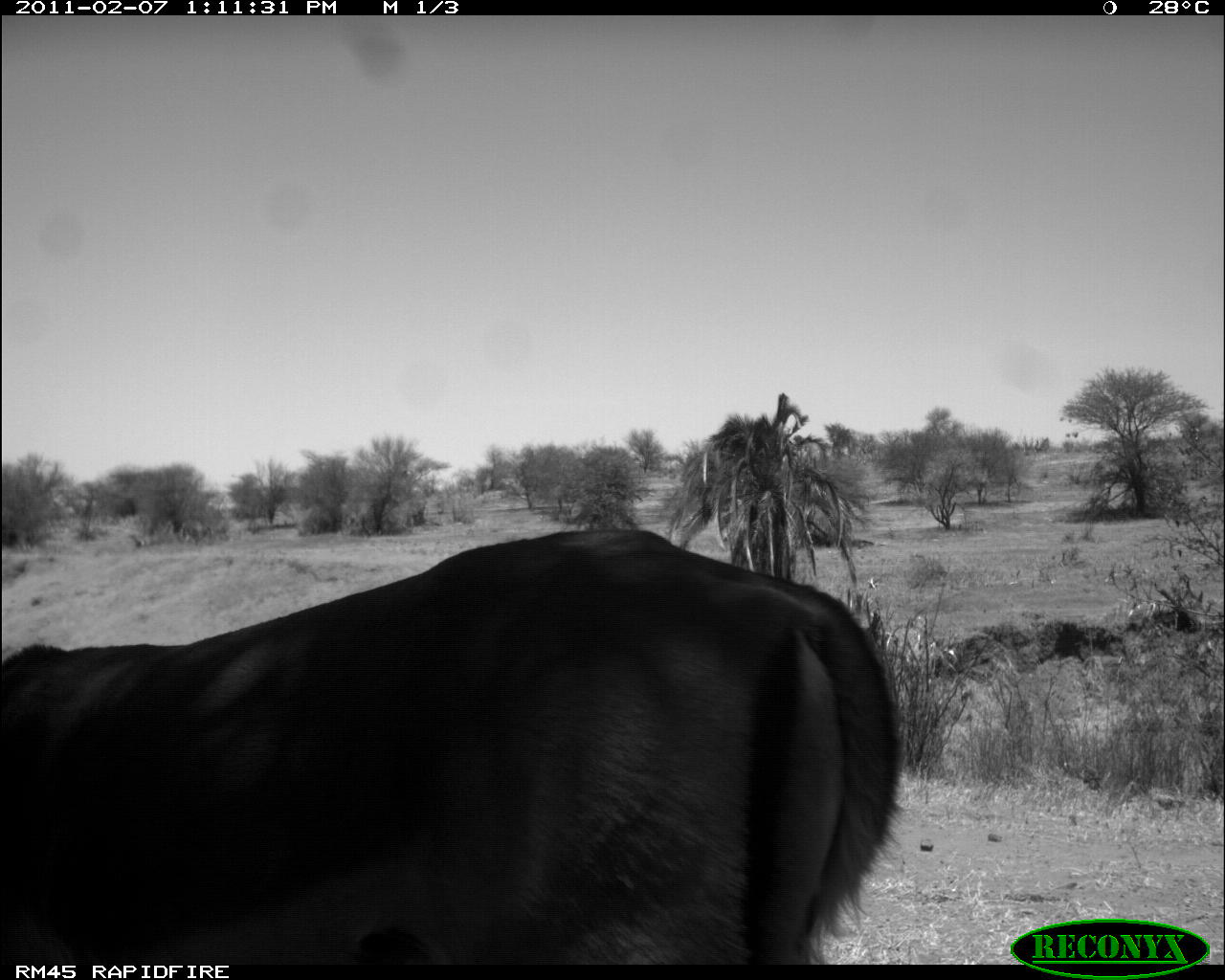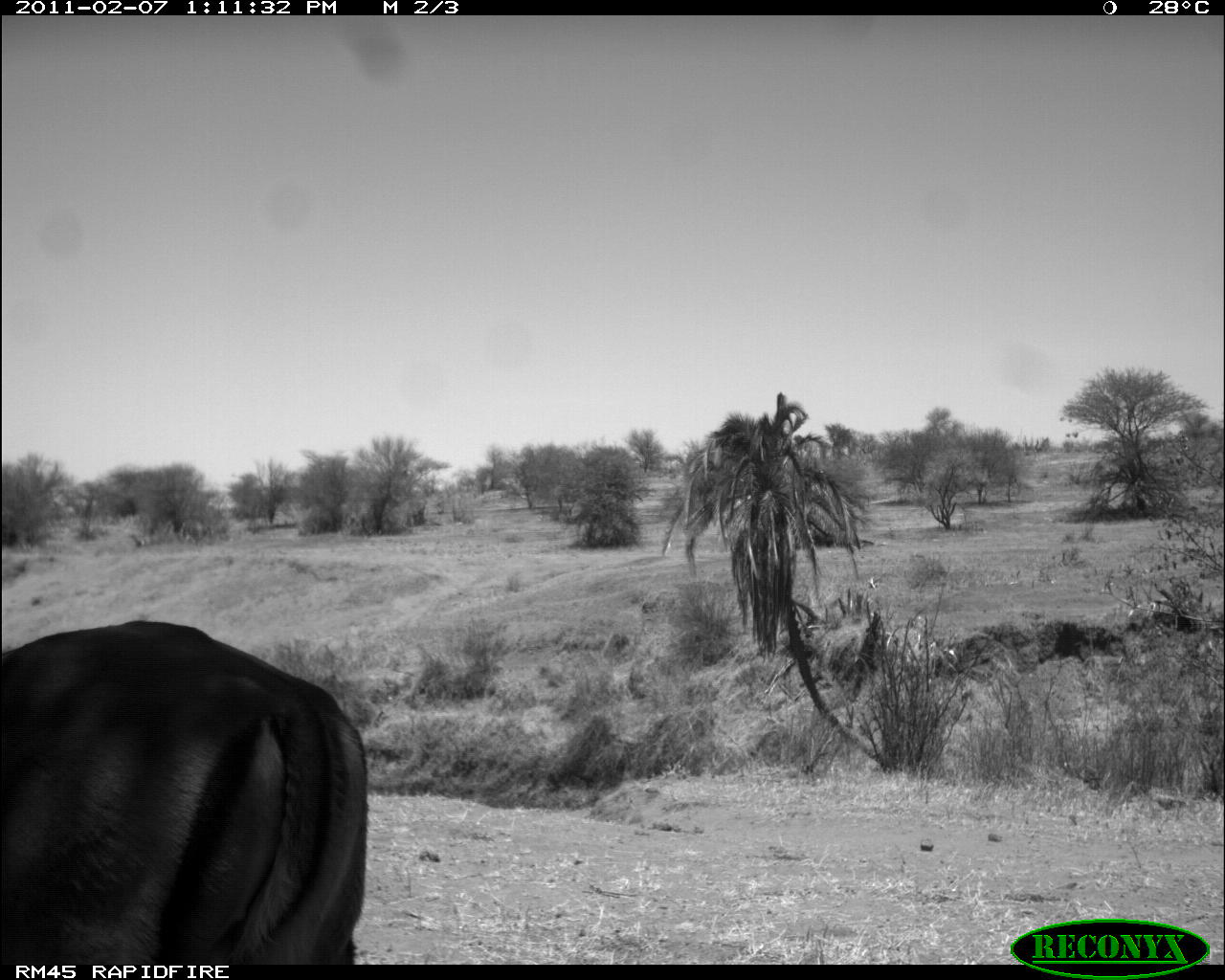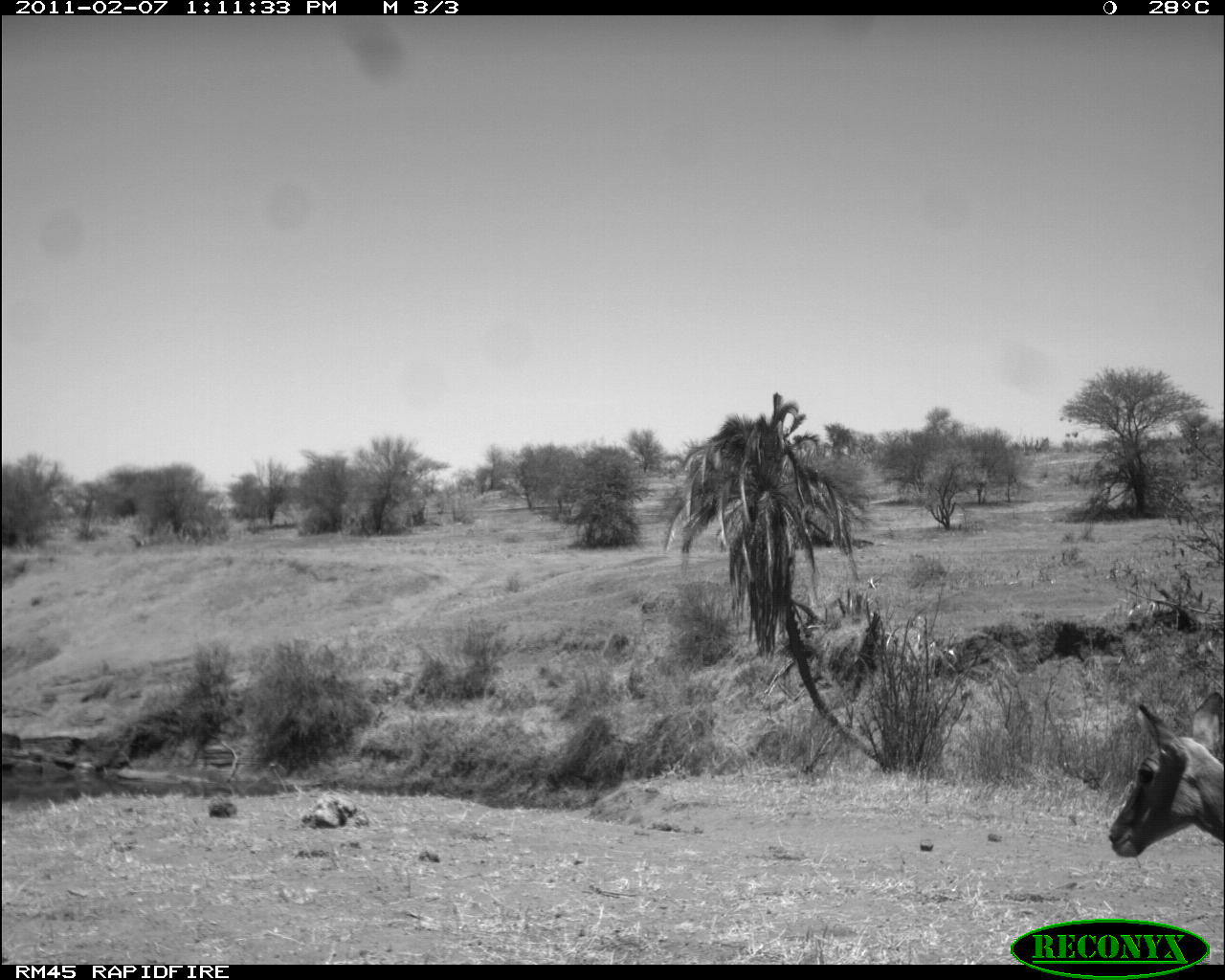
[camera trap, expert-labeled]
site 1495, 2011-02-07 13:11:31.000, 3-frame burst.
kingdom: Animalia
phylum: Chordata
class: Mammalia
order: Artiodactyla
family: Bovidae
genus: Aepyceros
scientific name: Aepyceros melampus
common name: impala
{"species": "Aepyceros melampus (impala)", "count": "1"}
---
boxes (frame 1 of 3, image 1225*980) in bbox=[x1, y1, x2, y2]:
aepyceros melampus: bbox=[0, 524, 904, 963]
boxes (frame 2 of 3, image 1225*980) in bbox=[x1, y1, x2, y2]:
aepyceros melampus: bbox=[0, 617, 368, 964]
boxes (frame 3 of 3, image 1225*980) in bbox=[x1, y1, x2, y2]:
aepyceros melampus: bbox=[1106, 688, 1225, 858]